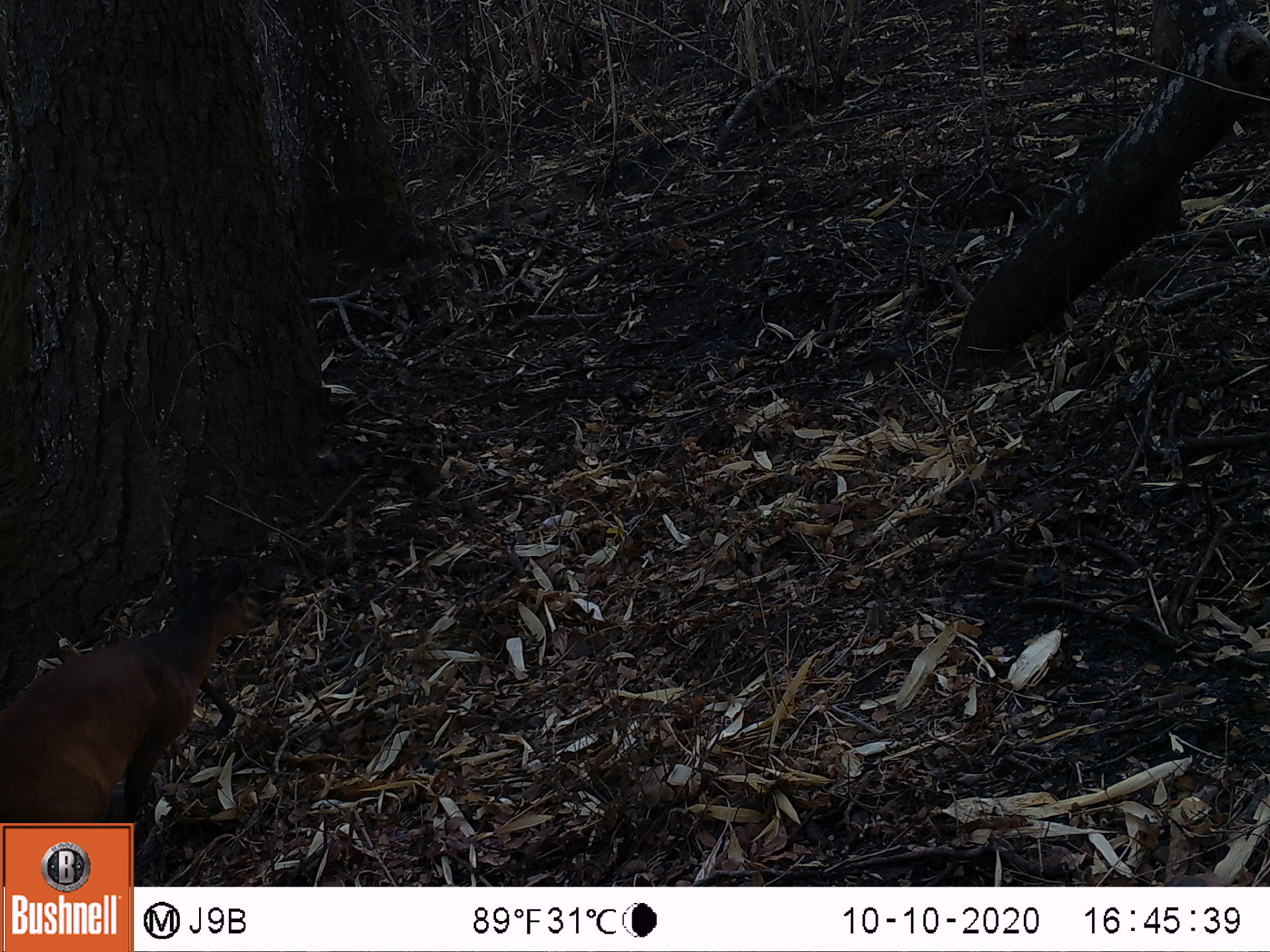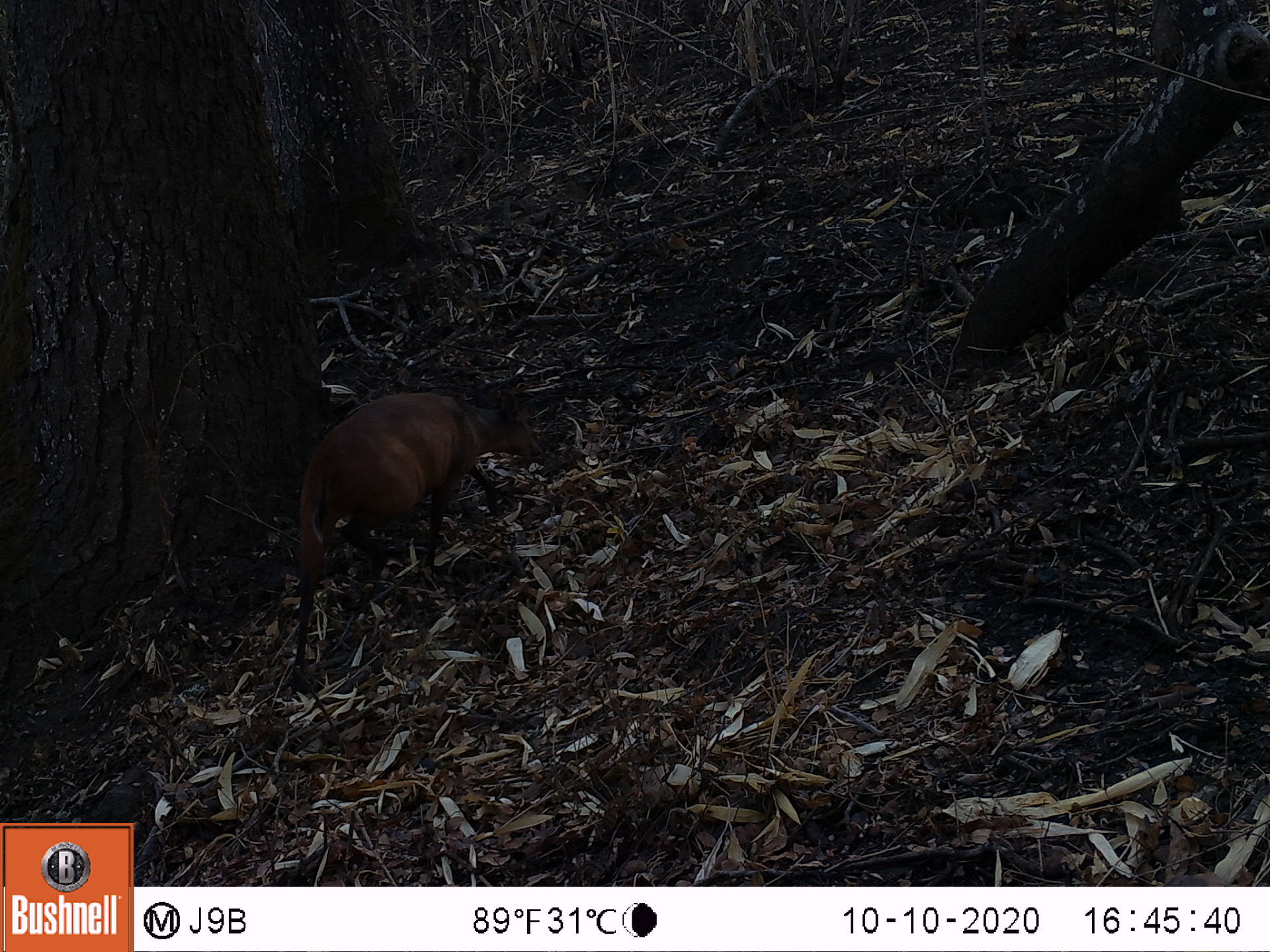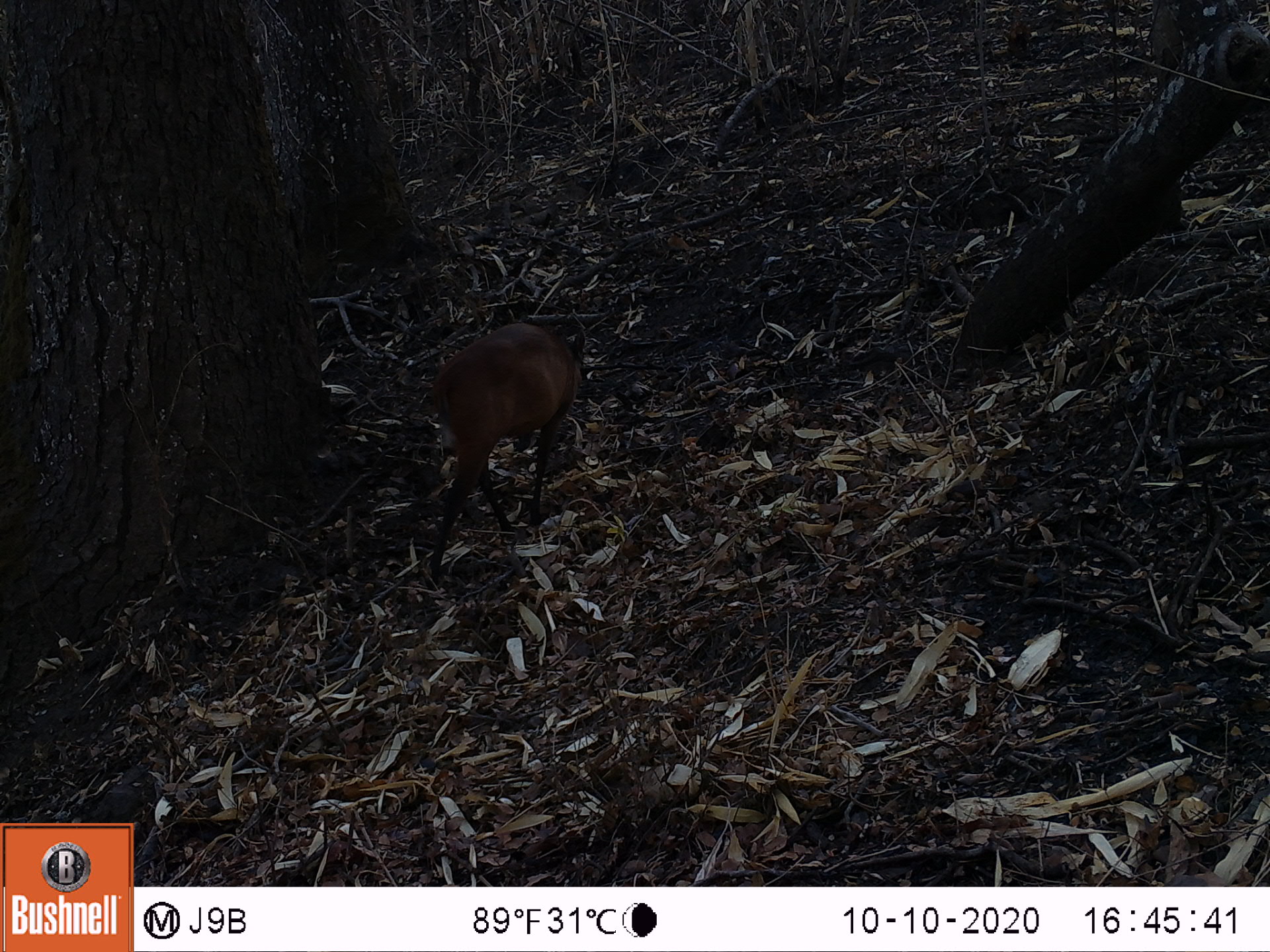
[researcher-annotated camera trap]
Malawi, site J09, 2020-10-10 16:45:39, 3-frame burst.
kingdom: Animalia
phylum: Chordata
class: Mammalia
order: Artiodactyla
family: Bovidae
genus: Cephalophorus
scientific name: Cephalophorus natalensis natalensis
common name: red duiker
Red duiker (Cephalophorus natalensis natalensis), count 1.